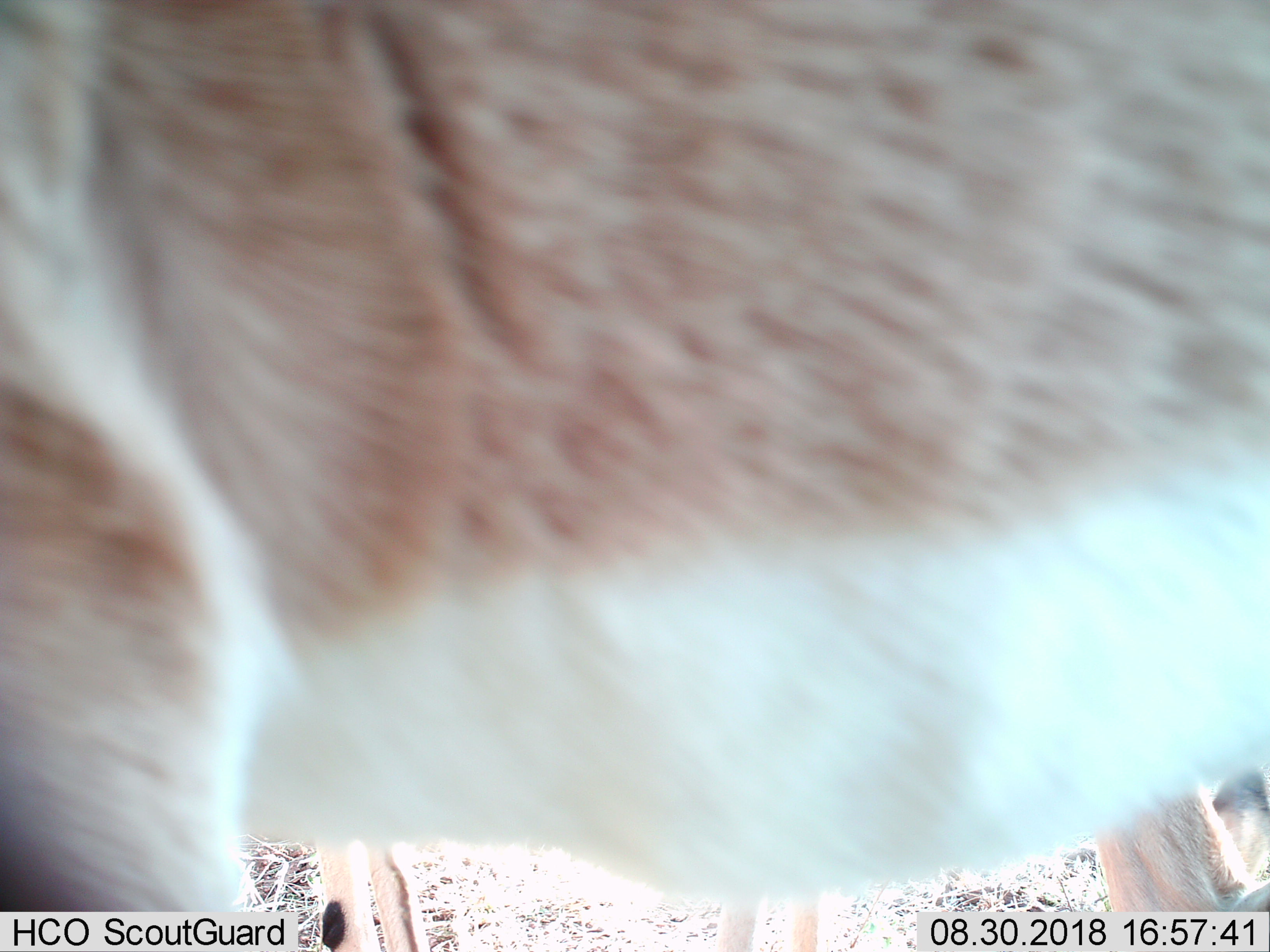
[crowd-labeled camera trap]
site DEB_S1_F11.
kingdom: Animalia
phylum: Chordata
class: Mammalia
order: Artiodactyla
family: Bovidae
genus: Aepyceros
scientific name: Aepyceros melampus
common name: impala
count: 2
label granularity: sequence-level